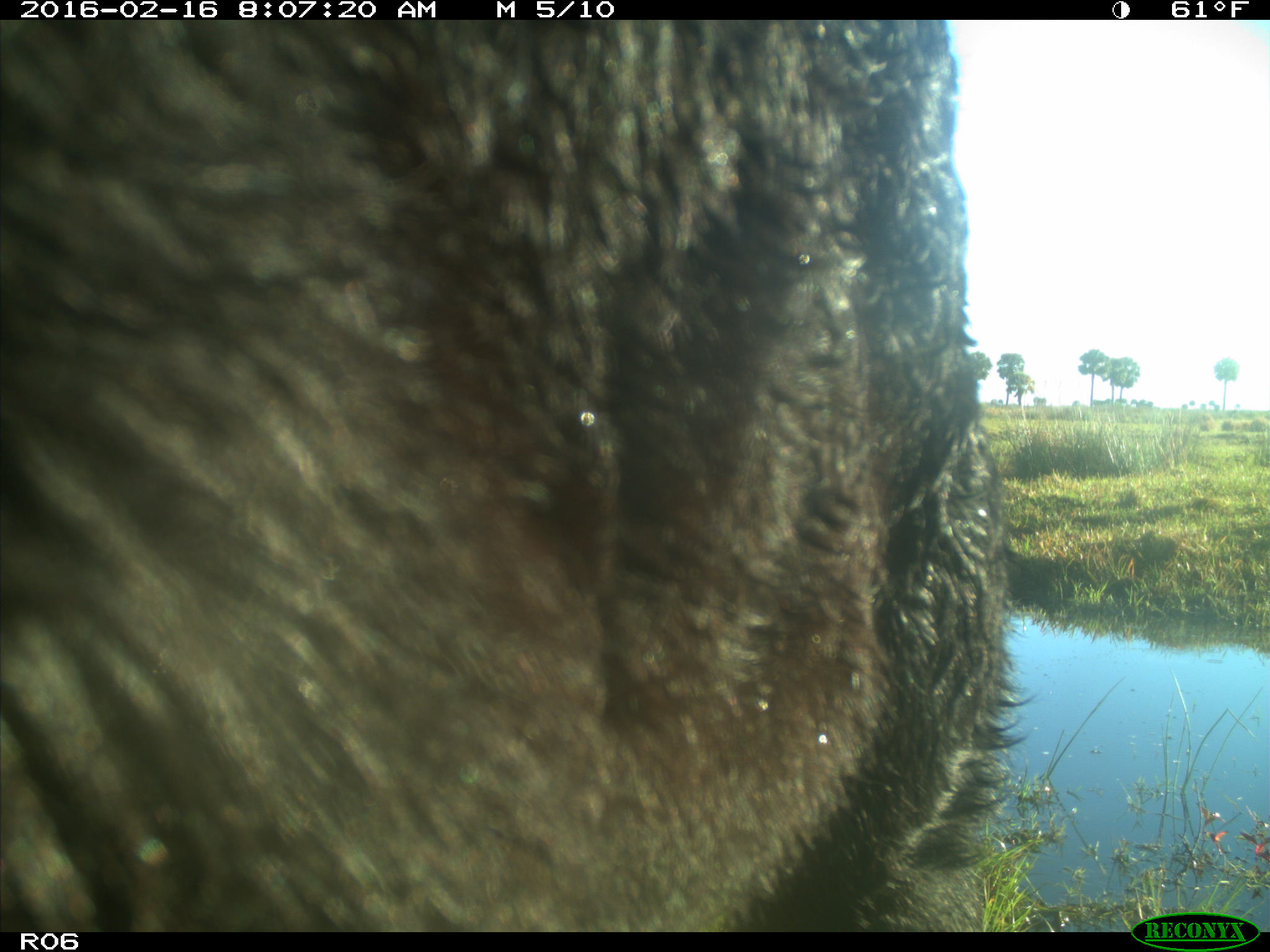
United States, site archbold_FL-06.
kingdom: Animalia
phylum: Chordata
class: Mammalia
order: Artiodactyla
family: Bovidae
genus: Bos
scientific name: Bos taurus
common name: domestic cow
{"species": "Bos taurus (domestic cow)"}